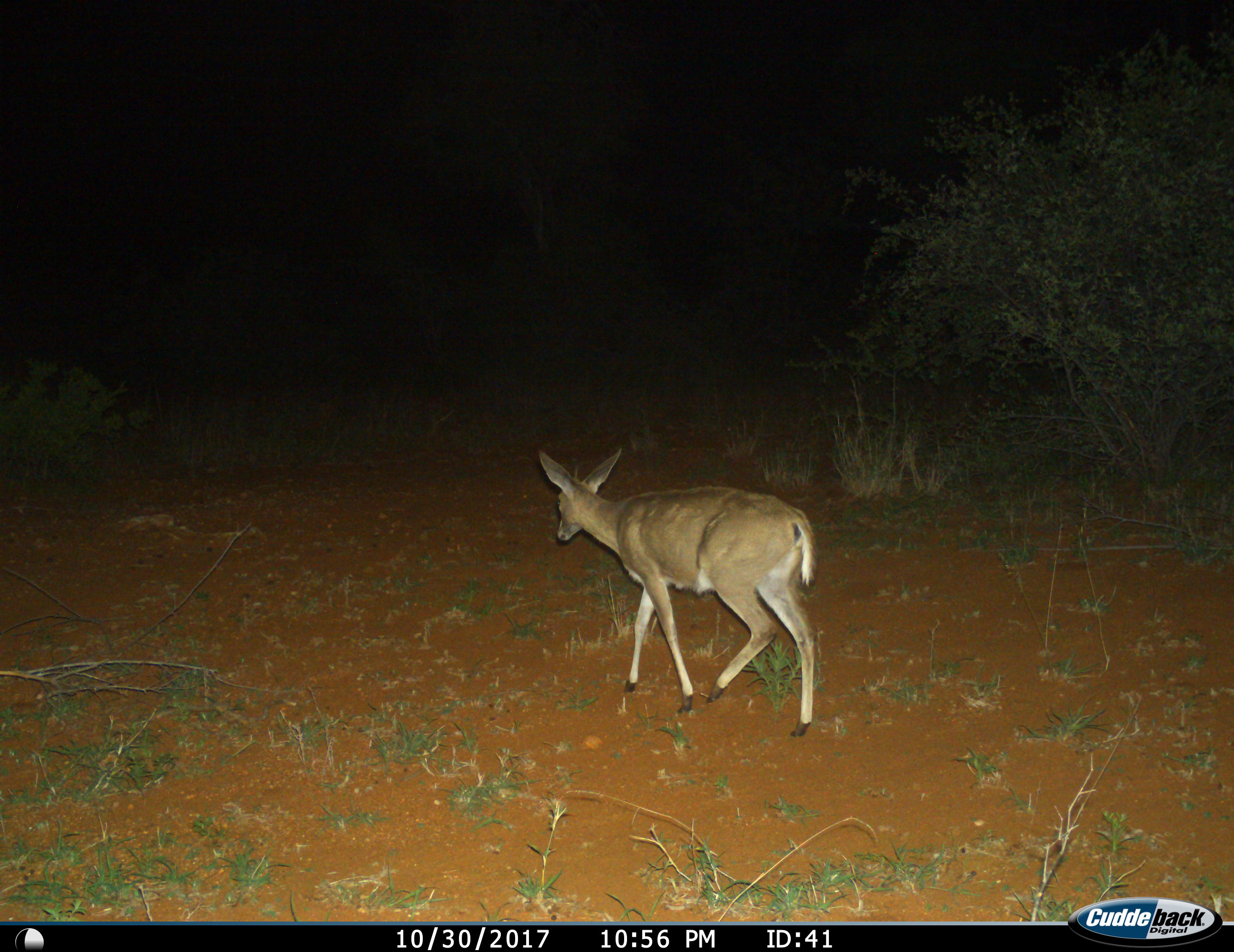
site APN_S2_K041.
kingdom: Animalia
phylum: Chordata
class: Mammalia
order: Artiodactyla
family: Bovidae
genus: Sylvicapra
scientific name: Sylvicapra grimmia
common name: common duiker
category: duikercommongrey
Duikercommongrey (common duiker) (Sylvicapra grimmia), count 1. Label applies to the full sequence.